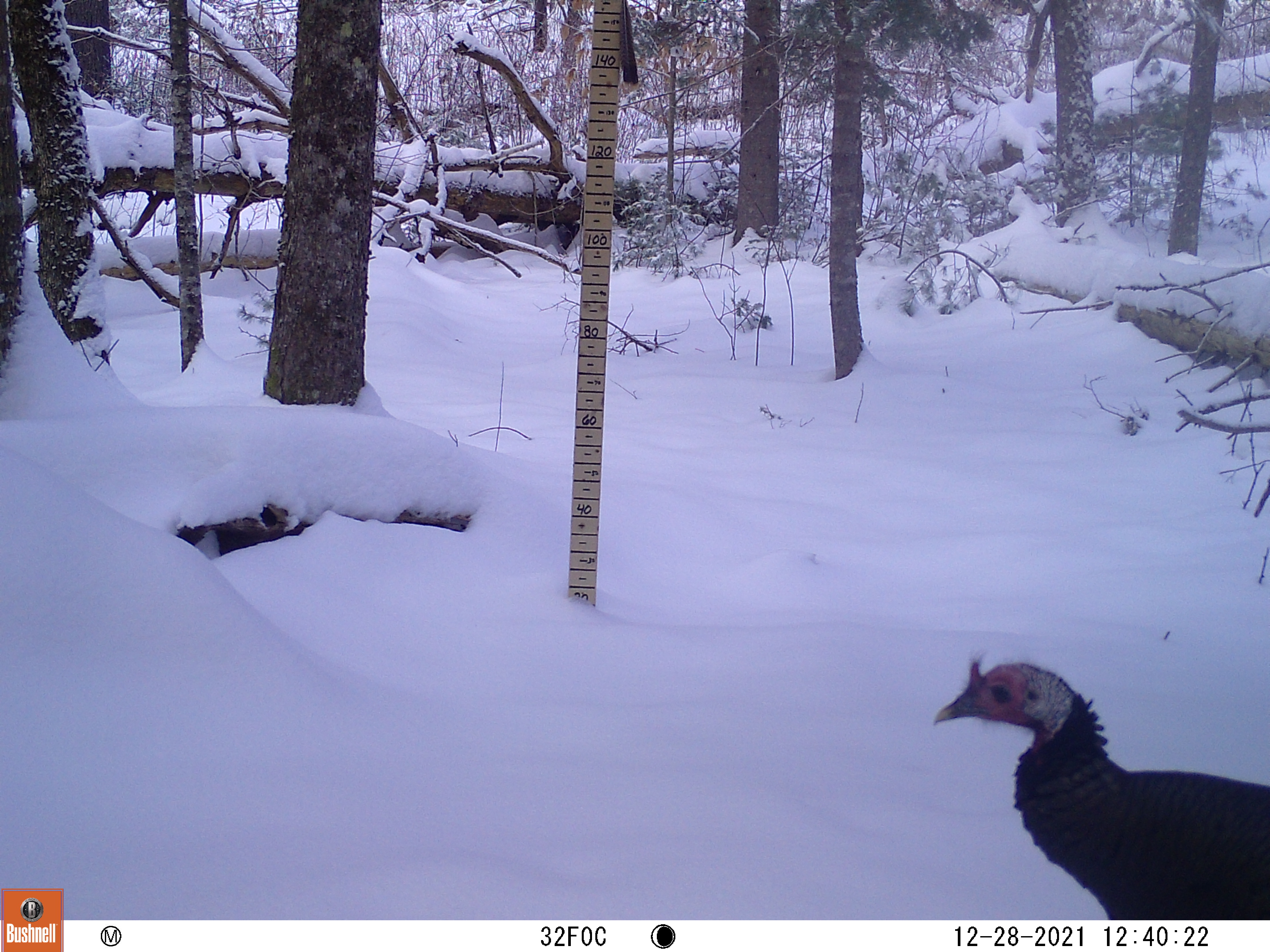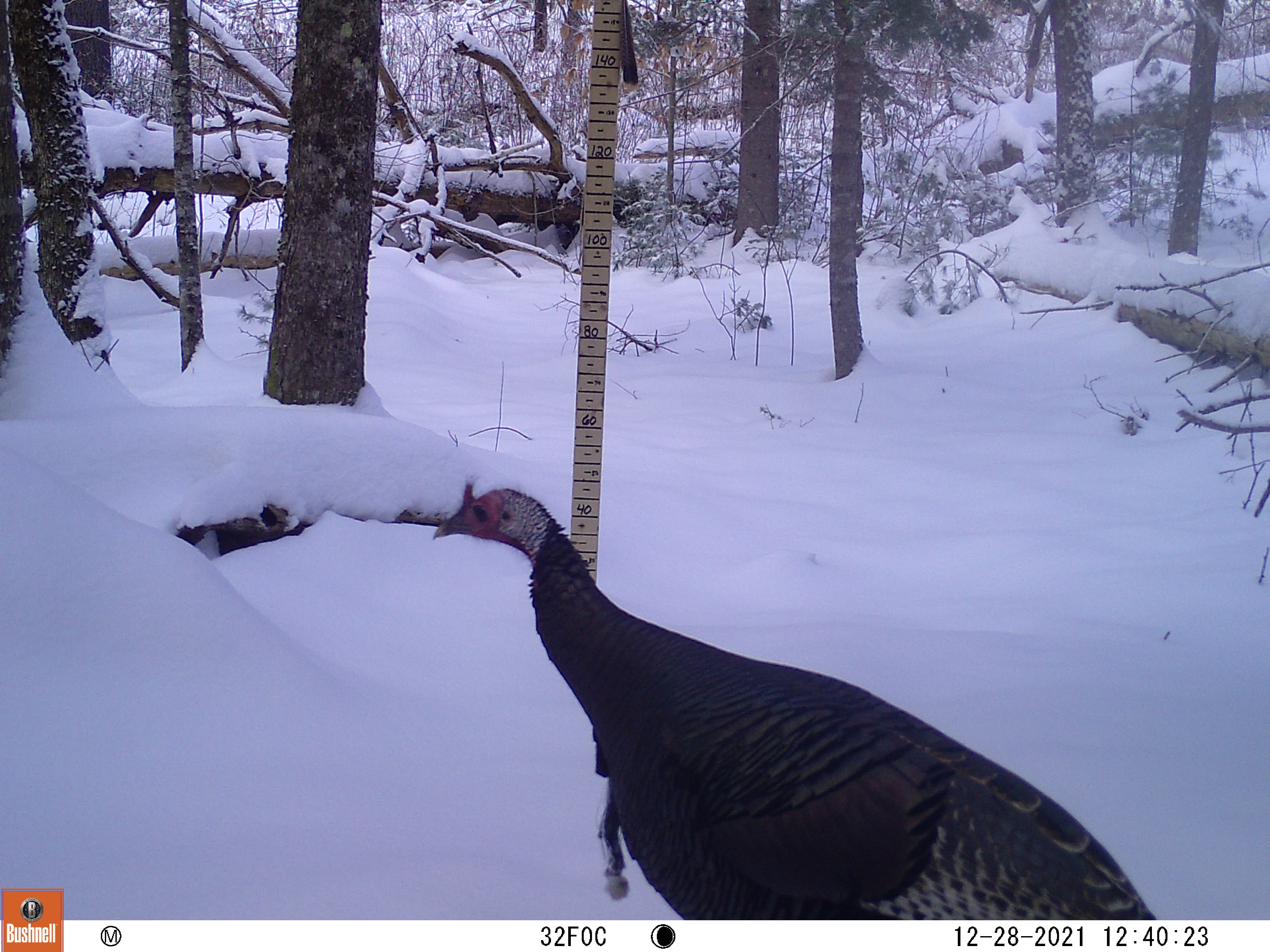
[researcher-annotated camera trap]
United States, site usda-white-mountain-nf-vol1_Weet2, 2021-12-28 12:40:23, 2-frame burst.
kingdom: Animalia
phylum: Chordata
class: Aves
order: Galliformes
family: Phasianidae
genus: Meleagris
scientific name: Meleagris gallopavo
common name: wild turkey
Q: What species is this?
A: Wild turkey (Meleagris gallopavo).